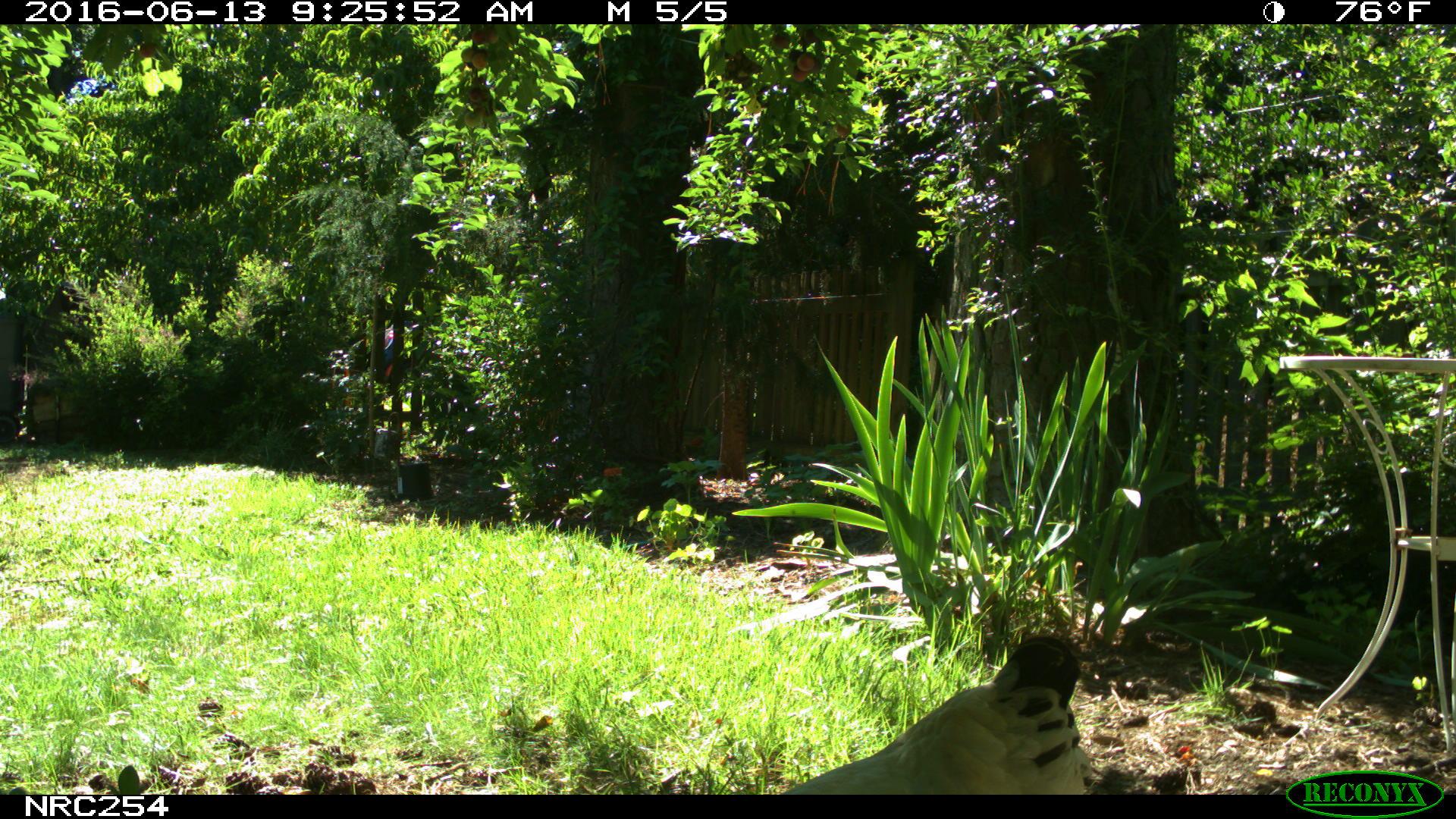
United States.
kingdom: Animalia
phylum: Chordata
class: Aves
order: Galliformes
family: Phasianidae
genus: Gallus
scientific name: Gallus gallus domesticus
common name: domestic chicken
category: Chicken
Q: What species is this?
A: Chicken (domestic chicken) (Gallus gallus domesticus).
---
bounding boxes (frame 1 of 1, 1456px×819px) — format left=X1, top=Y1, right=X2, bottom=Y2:
Chicken: left=777, top=614, right=1106, bottom=794